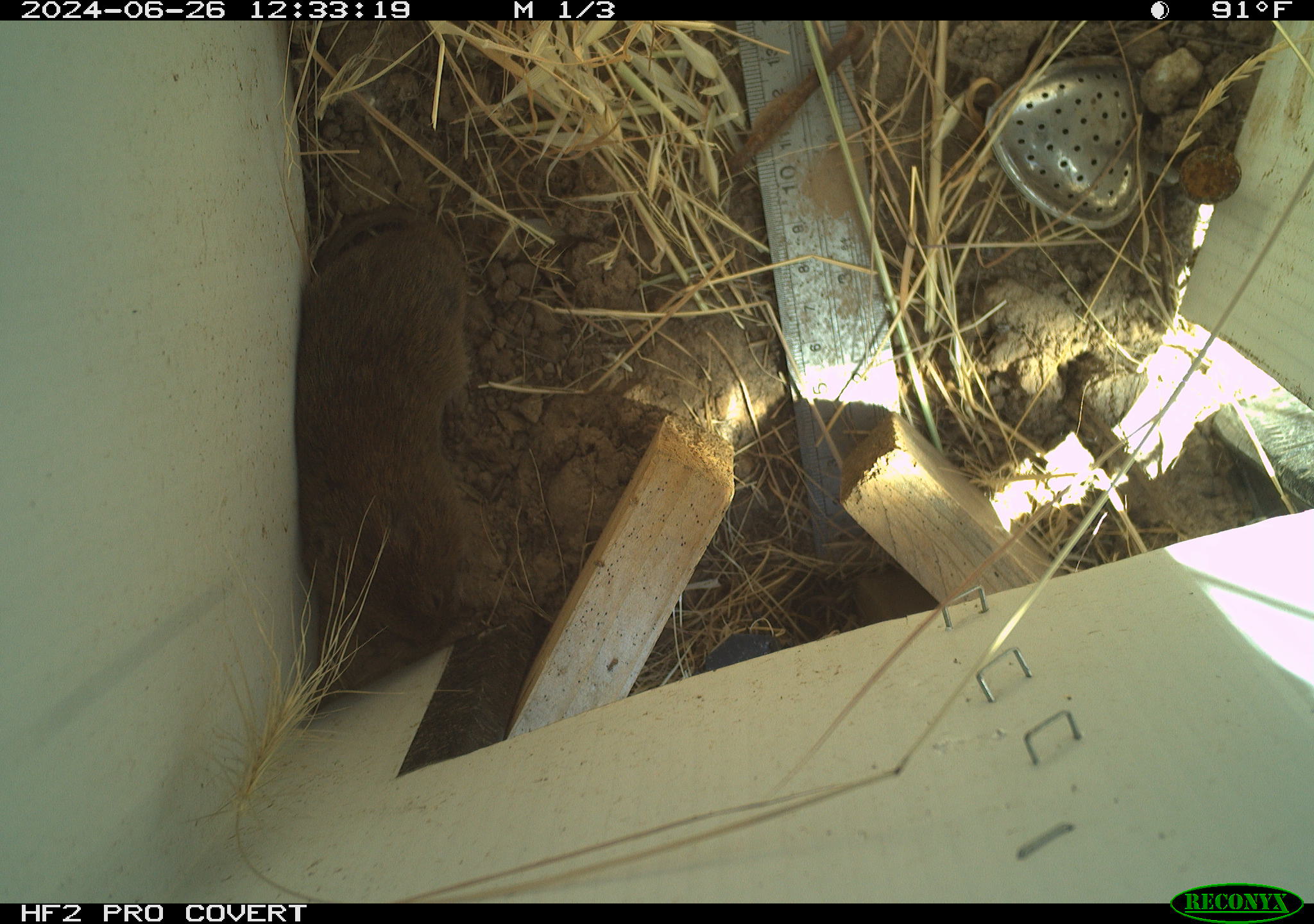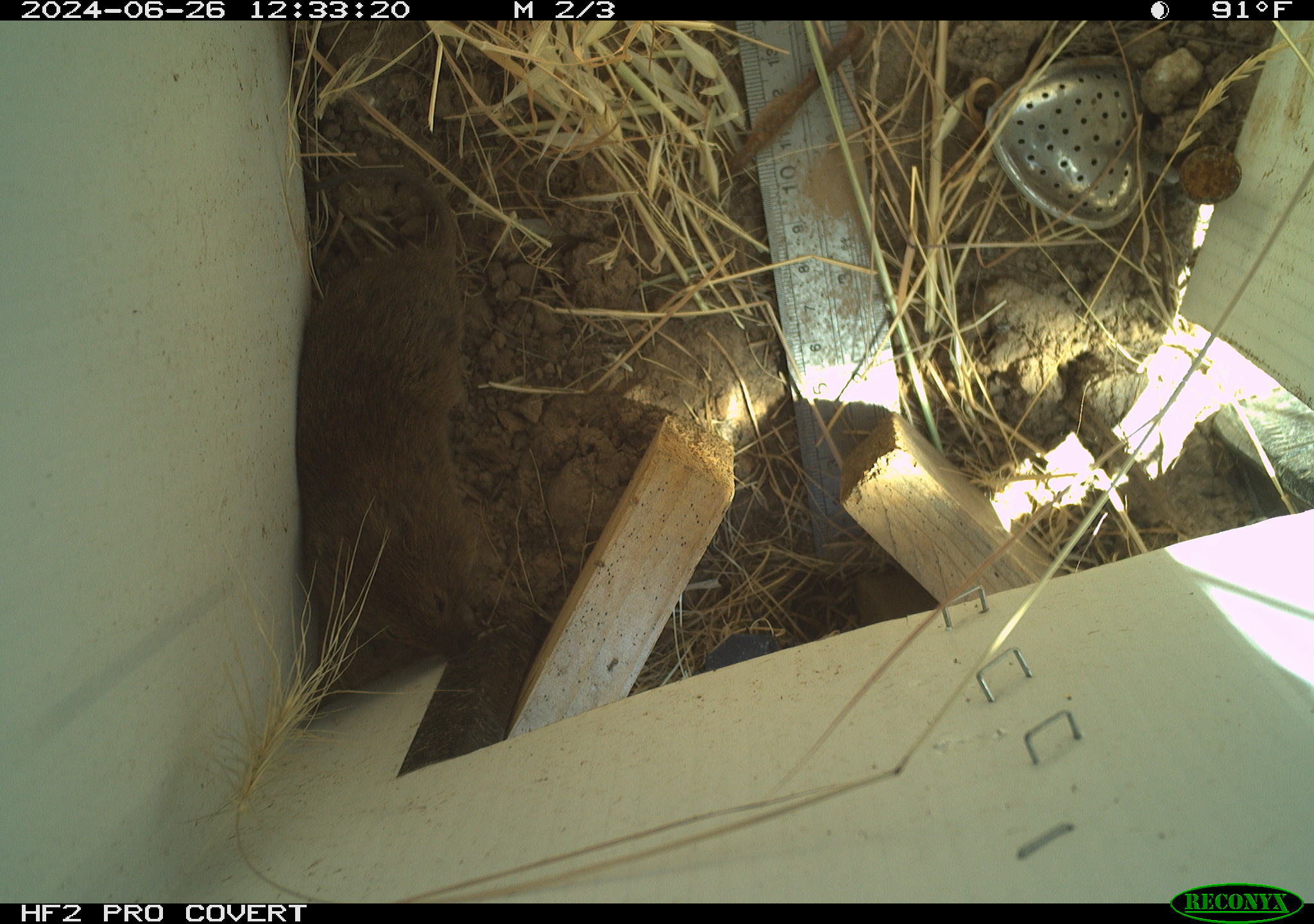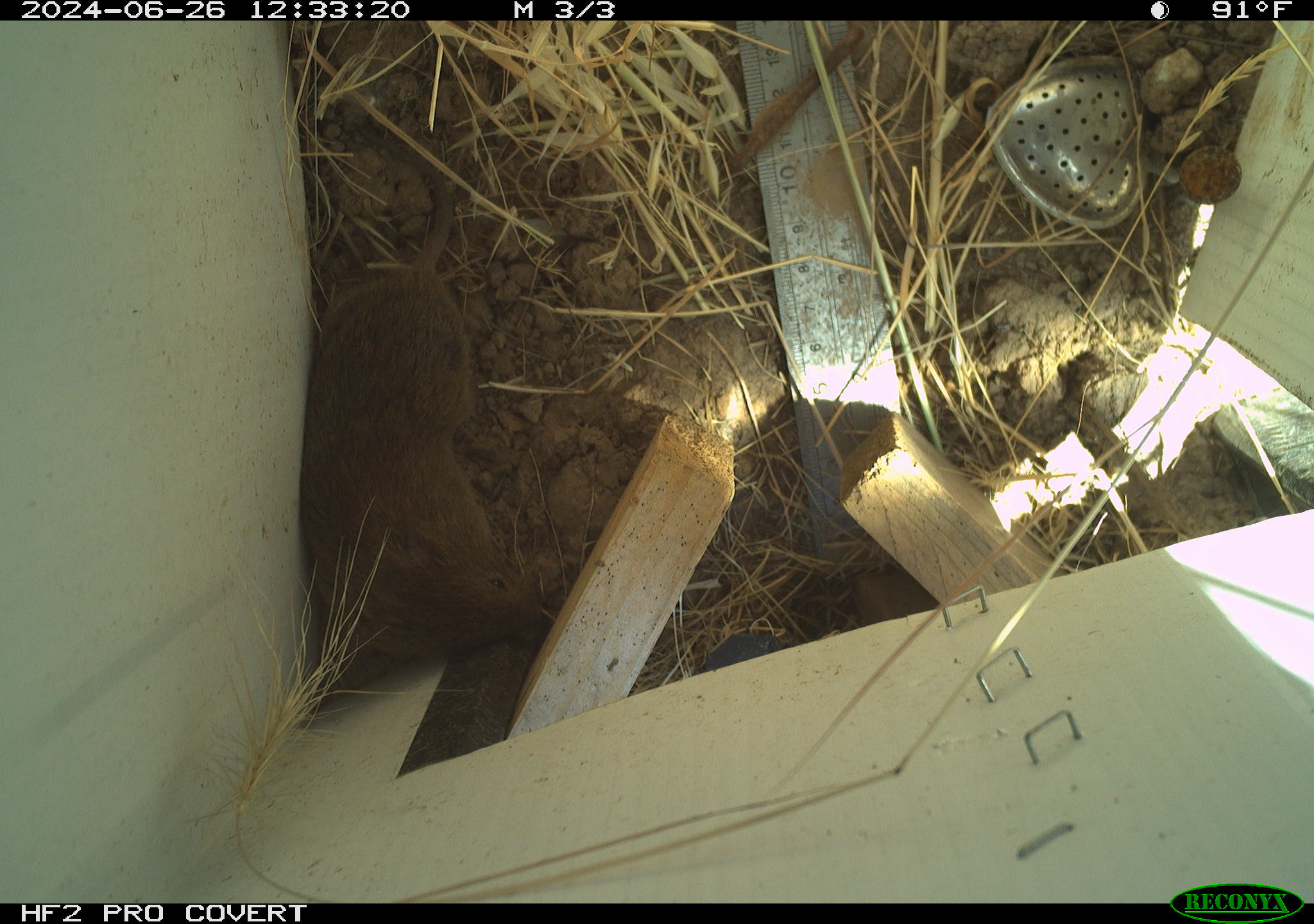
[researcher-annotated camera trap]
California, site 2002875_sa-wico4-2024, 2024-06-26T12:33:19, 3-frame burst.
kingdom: Animalia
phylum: Chordata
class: Mammalia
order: Rodentia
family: Cricetidae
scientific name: Arvicolinae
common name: voles, lemmings, and muskrats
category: arvicolinae subfamily